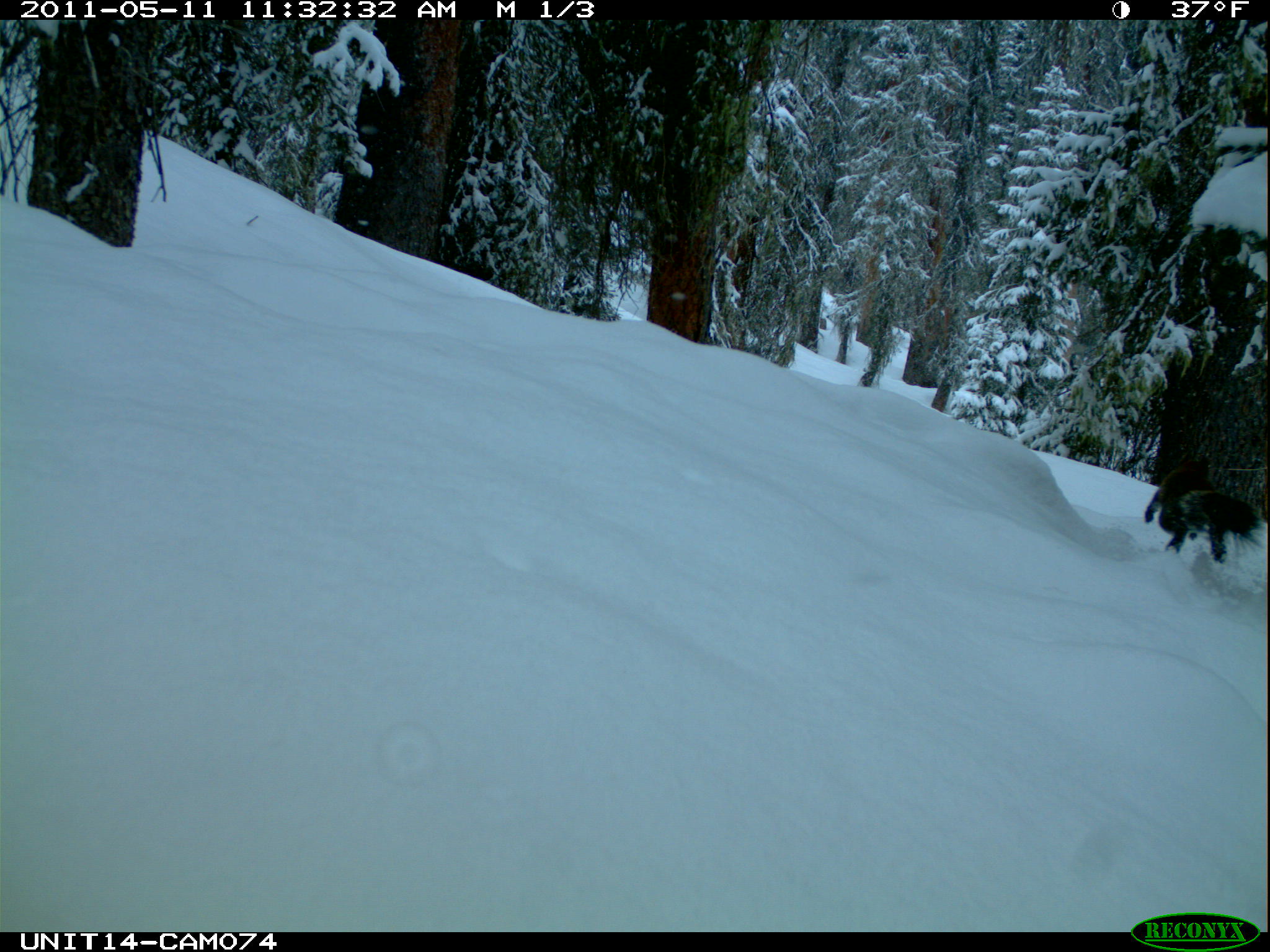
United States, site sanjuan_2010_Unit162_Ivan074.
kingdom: Animalia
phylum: Chordata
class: Mammalia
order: Rodentia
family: Sciuridae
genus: Tamiasciurus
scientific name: Tamiasciurus hudsonicus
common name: american red squirrel